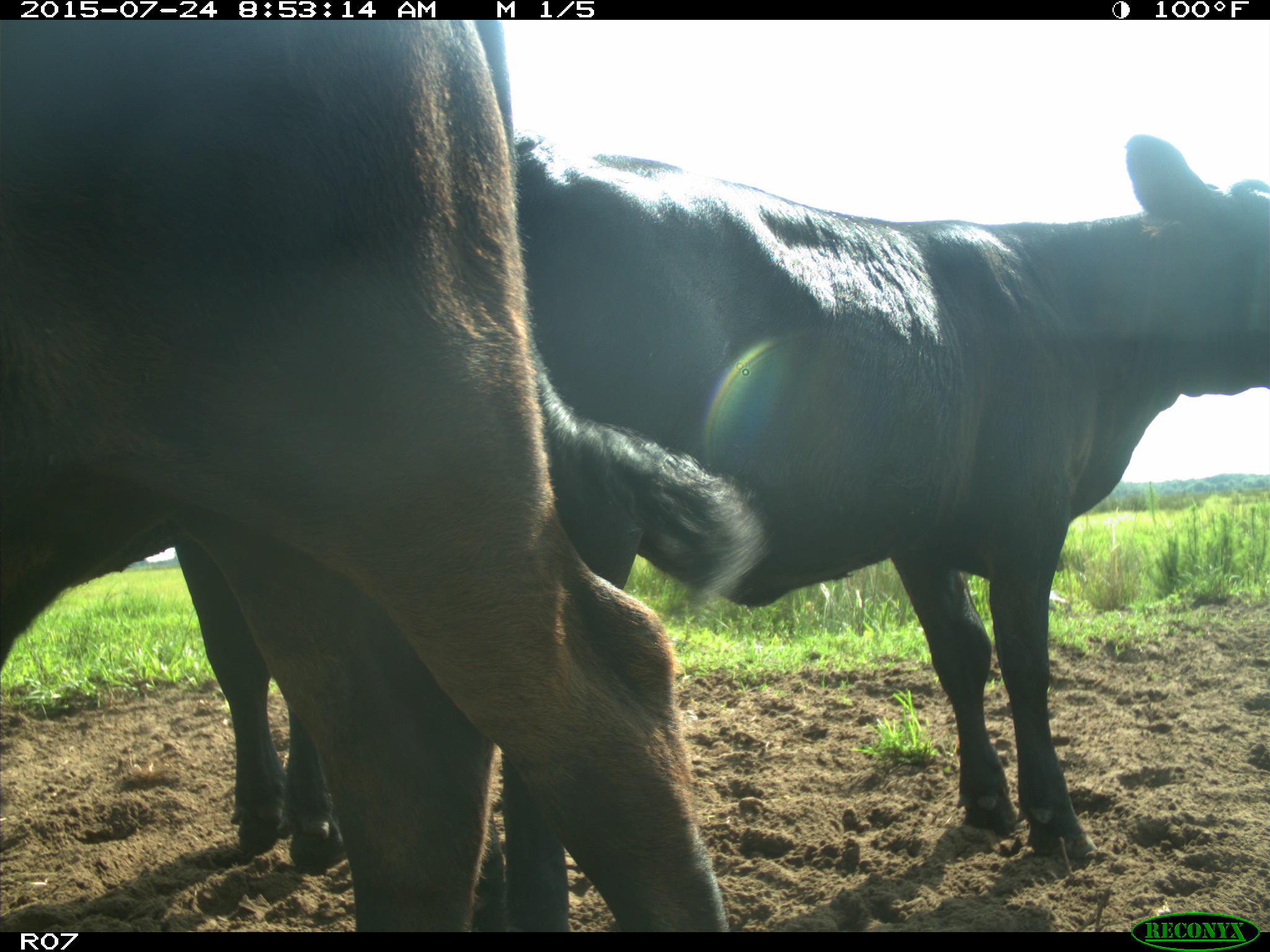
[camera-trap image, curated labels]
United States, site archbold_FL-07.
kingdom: Animalia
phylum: Chordata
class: Mammalia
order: Artiodactyla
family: Bovidae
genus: Bos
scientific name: Bos taurus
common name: domestic cow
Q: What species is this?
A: Bos taurus (domestic cow).